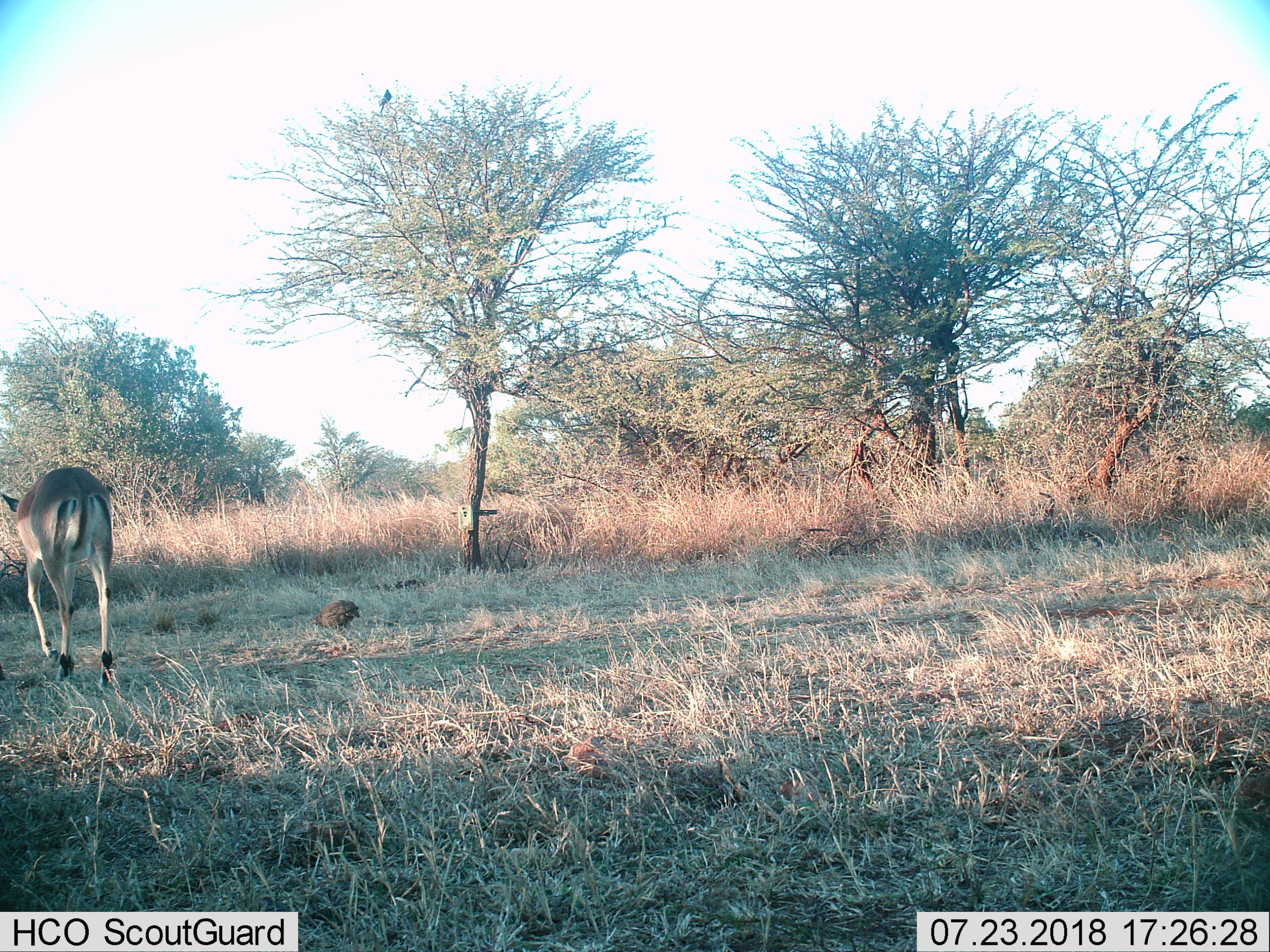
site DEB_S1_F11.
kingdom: Animalia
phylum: Chordata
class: Mammalia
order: Artiodactyla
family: Bovidae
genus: Aepyceros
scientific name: Aepyceros melampus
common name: impala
Impala (Aepyceros melampus), count 1. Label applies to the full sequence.